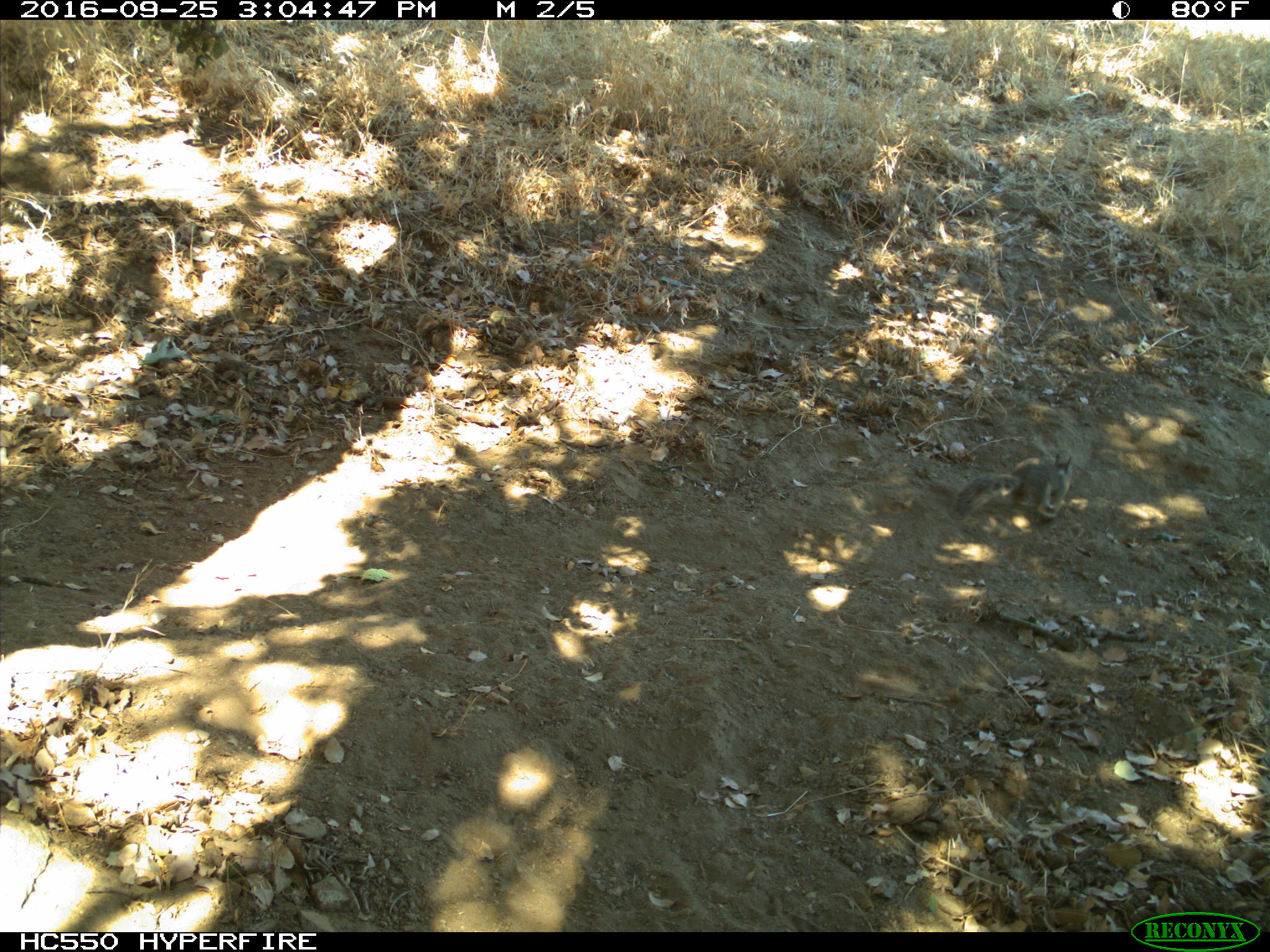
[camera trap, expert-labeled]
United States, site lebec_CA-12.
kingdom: Animalia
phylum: Chordata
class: Mammalia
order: Rodentia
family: Sciuridae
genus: Otospermophilus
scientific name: Otospermophilus beecheyi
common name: california ground squirrel